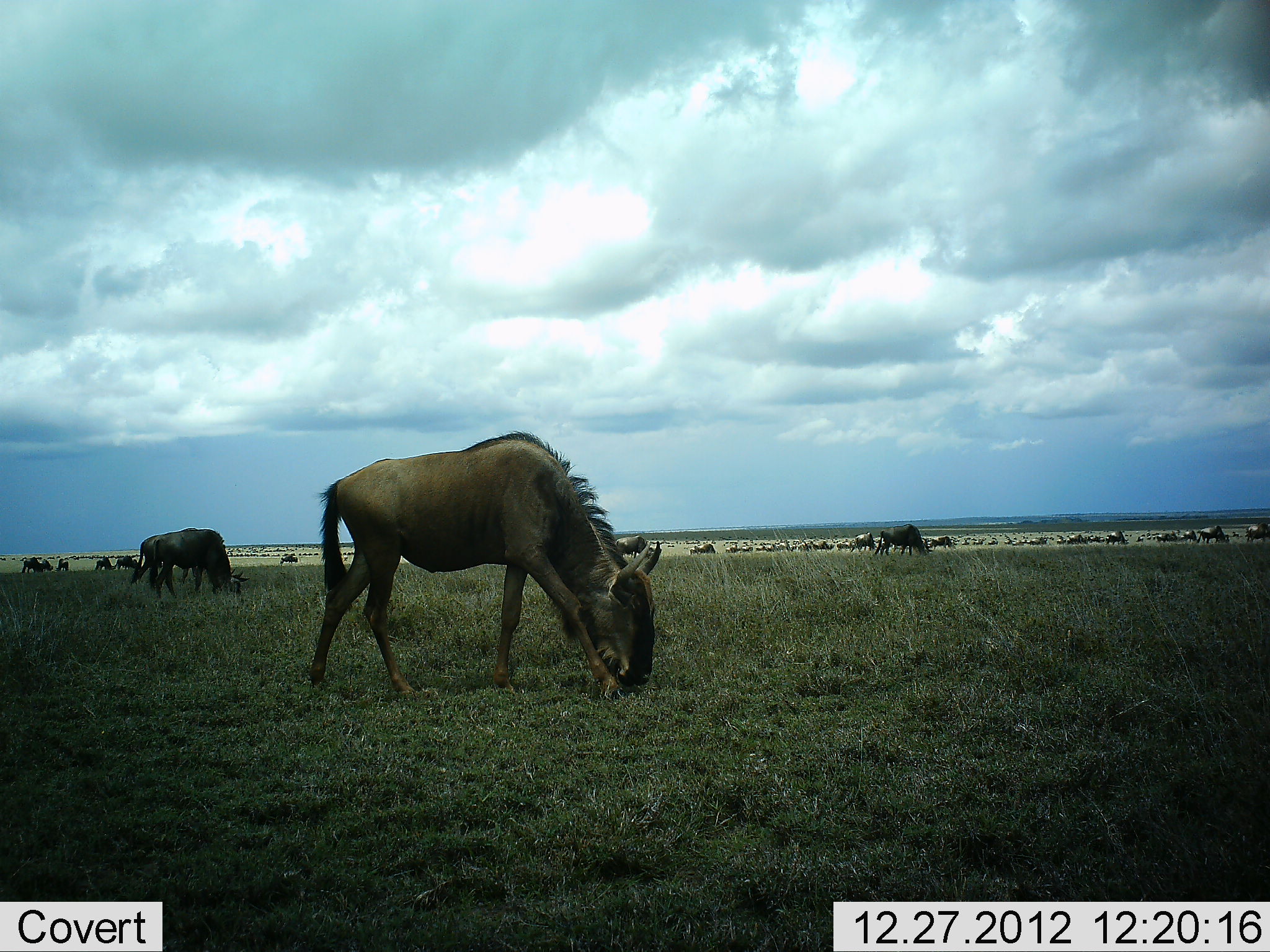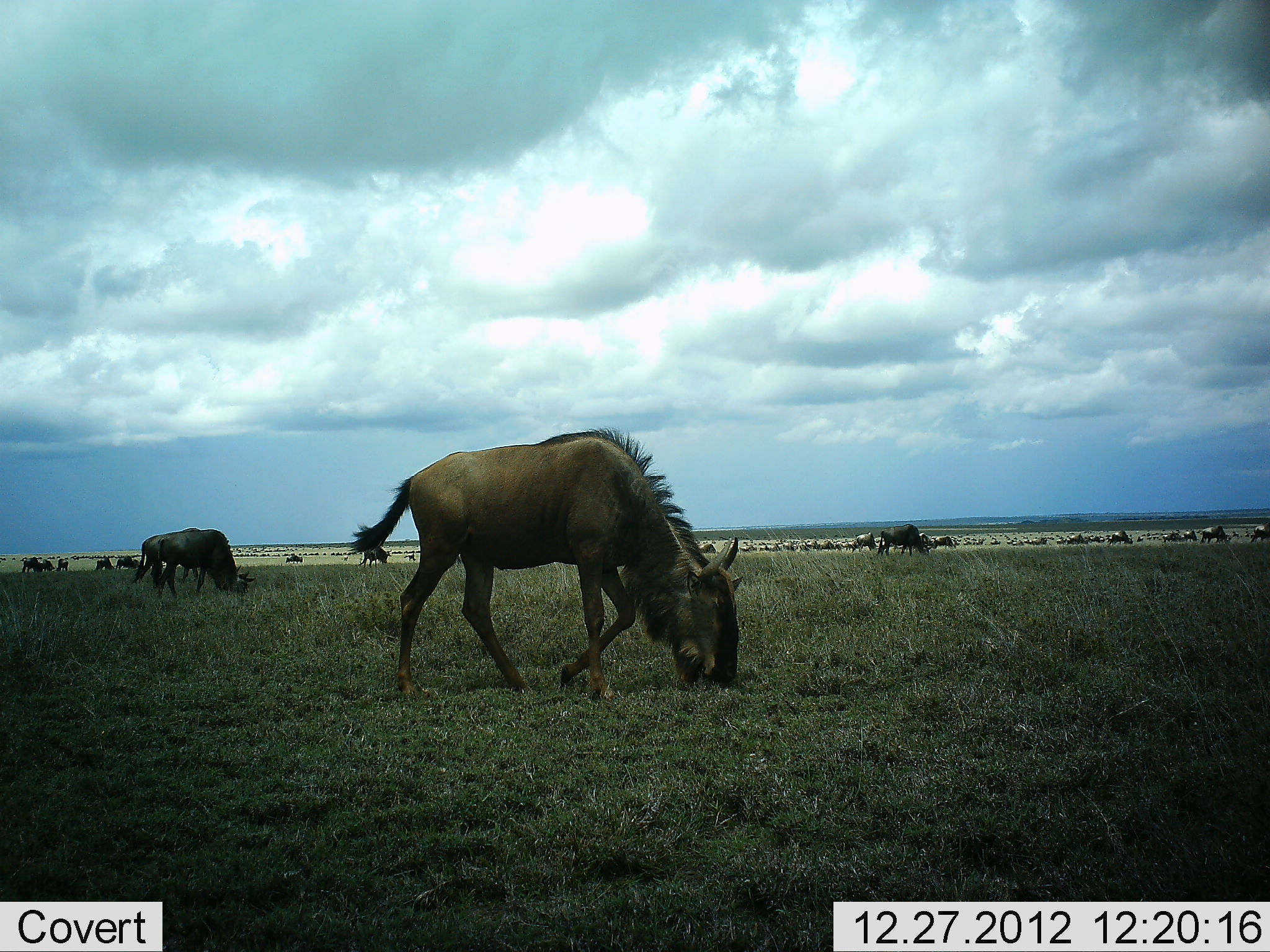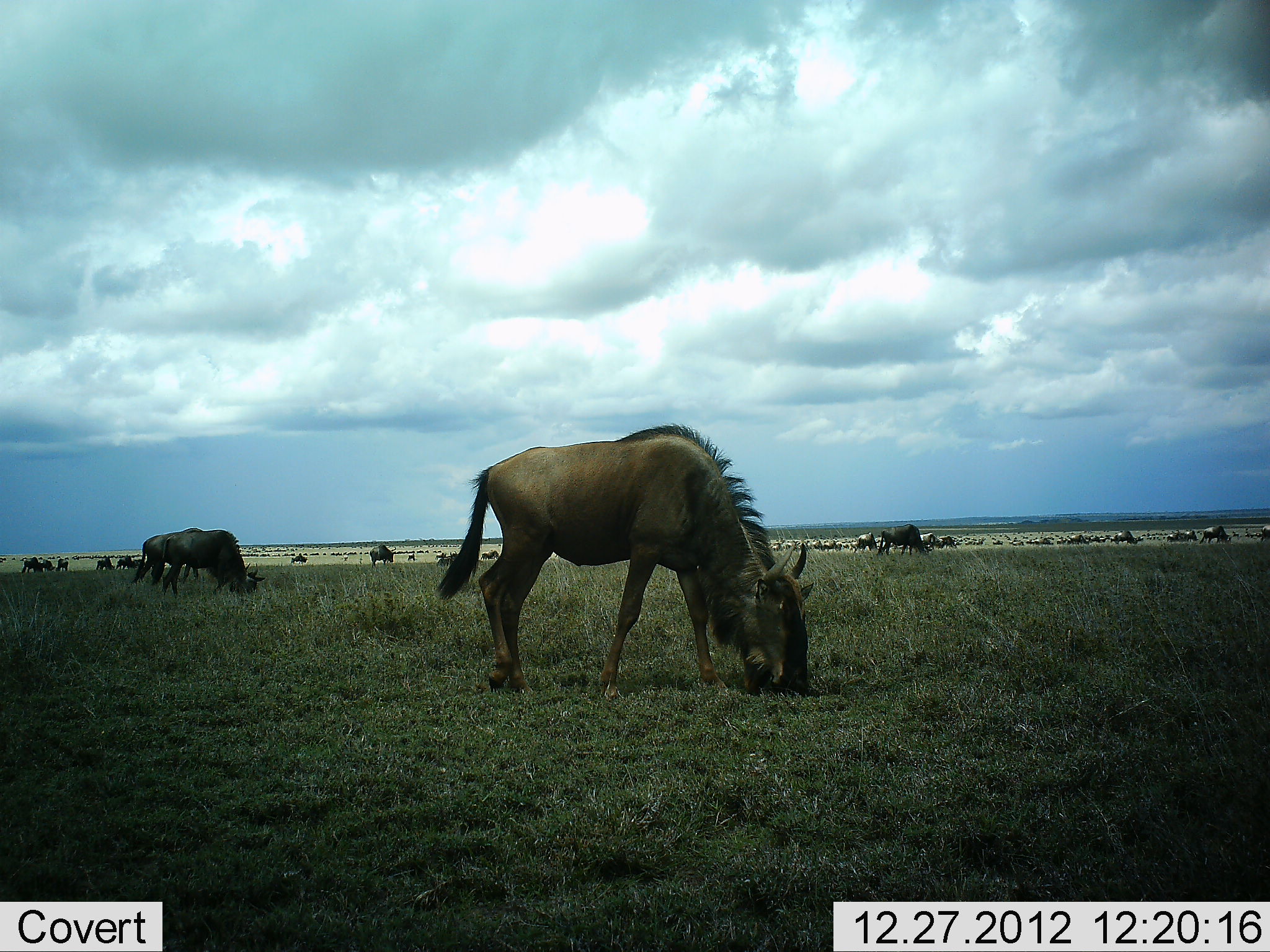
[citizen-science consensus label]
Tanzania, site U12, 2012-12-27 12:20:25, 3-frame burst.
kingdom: Animalia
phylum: Chordata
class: Mammalia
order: Artiodactyla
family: Bovidae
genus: Connochaetes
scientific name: Connochaetes taurinus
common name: blue wildebeest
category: wildebeest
Wildebeest (blue wildebeest) (Connochaetes taurinus), count 51+. Behavior (volunteer vote fractions): standing 20%, resting 0%, moving 40%, interacting 0%. Young present (vote fraction): 0%. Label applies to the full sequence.